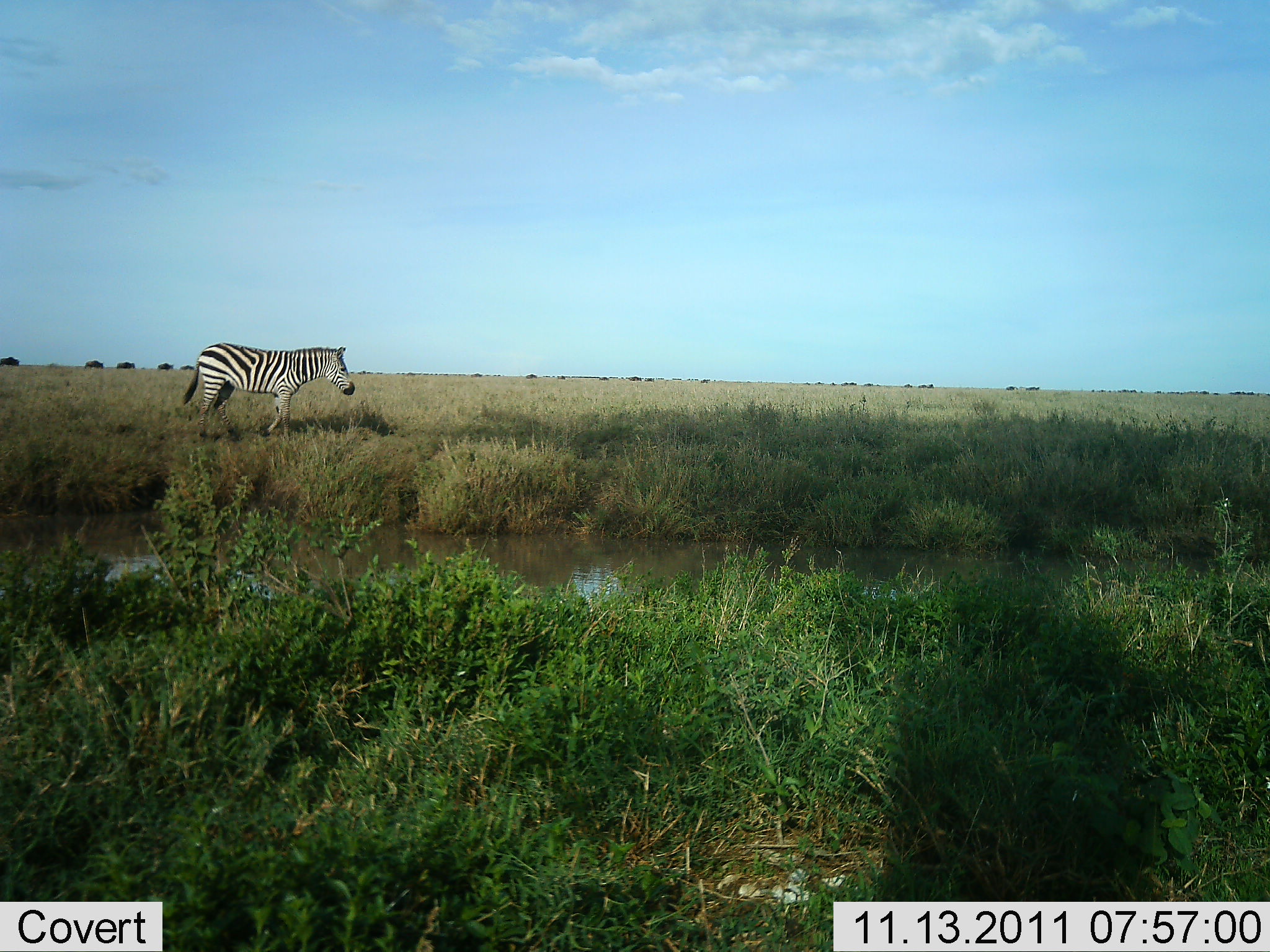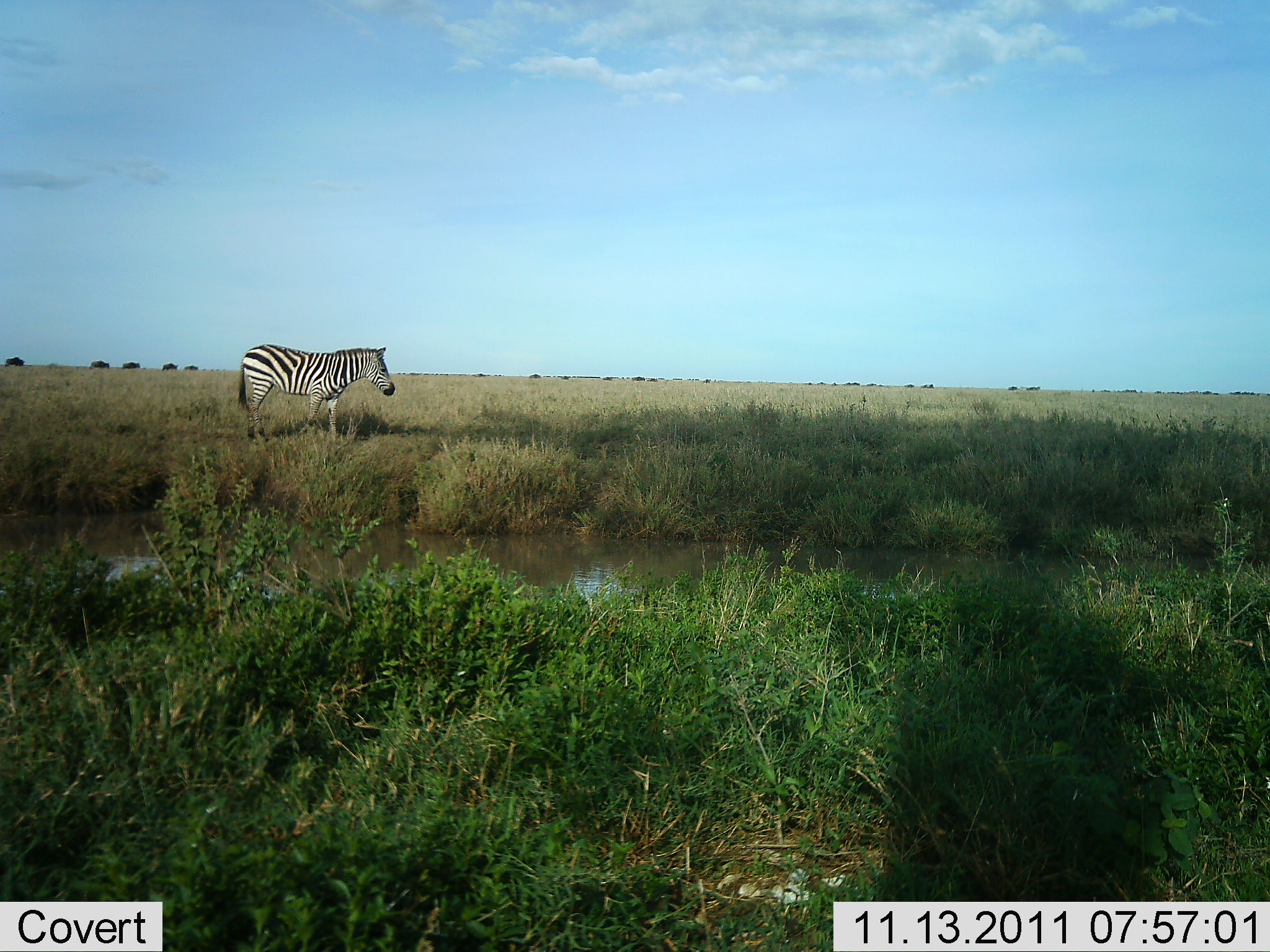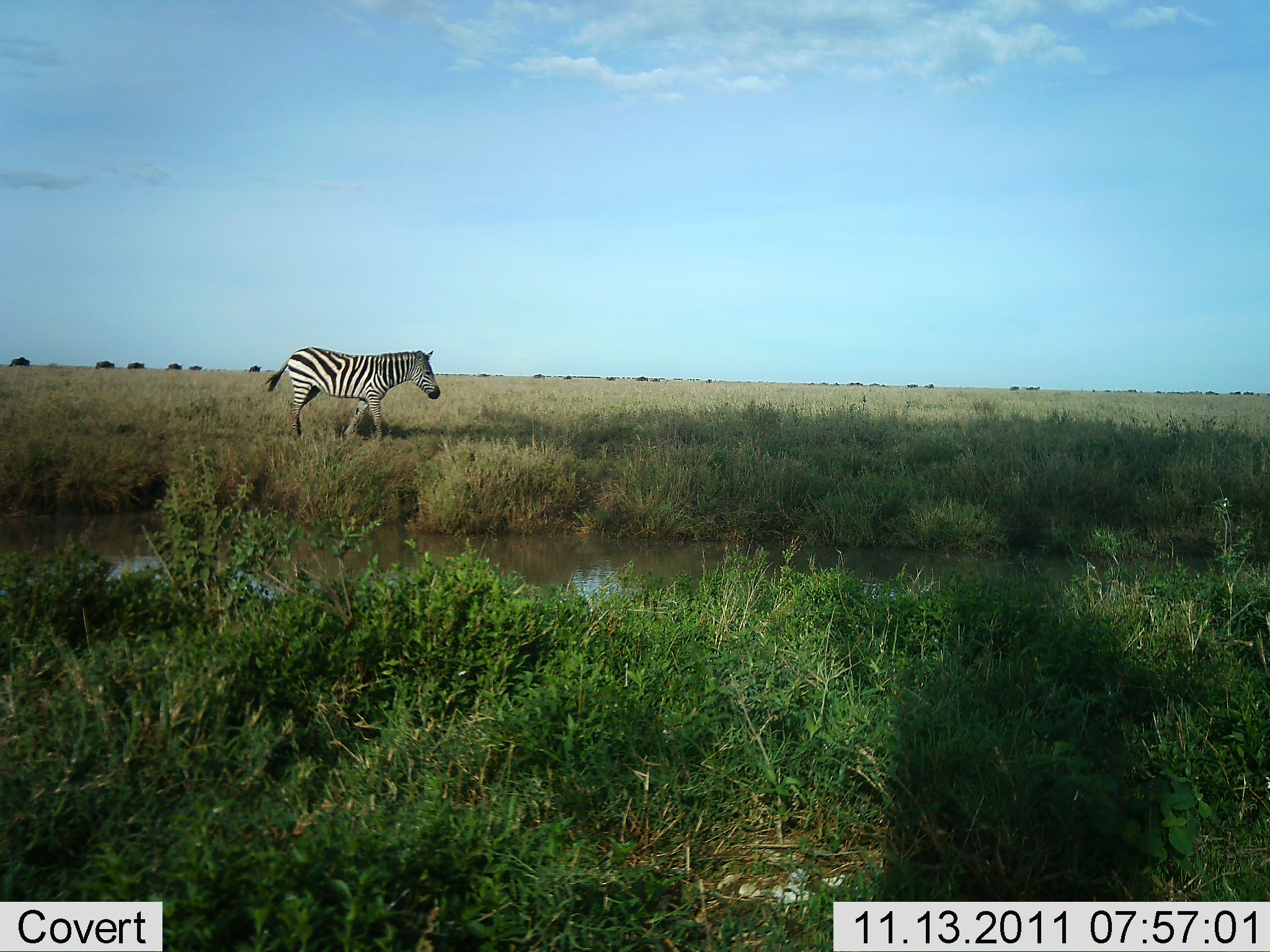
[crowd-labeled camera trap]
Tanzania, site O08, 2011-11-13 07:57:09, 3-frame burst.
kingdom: Animalia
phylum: Chordata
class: Mammalia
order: Perissodactyla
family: Equidae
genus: Equus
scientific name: Equus quagga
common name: plains zebra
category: zebra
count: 1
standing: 12%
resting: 0%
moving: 81%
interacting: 6%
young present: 0%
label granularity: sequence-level